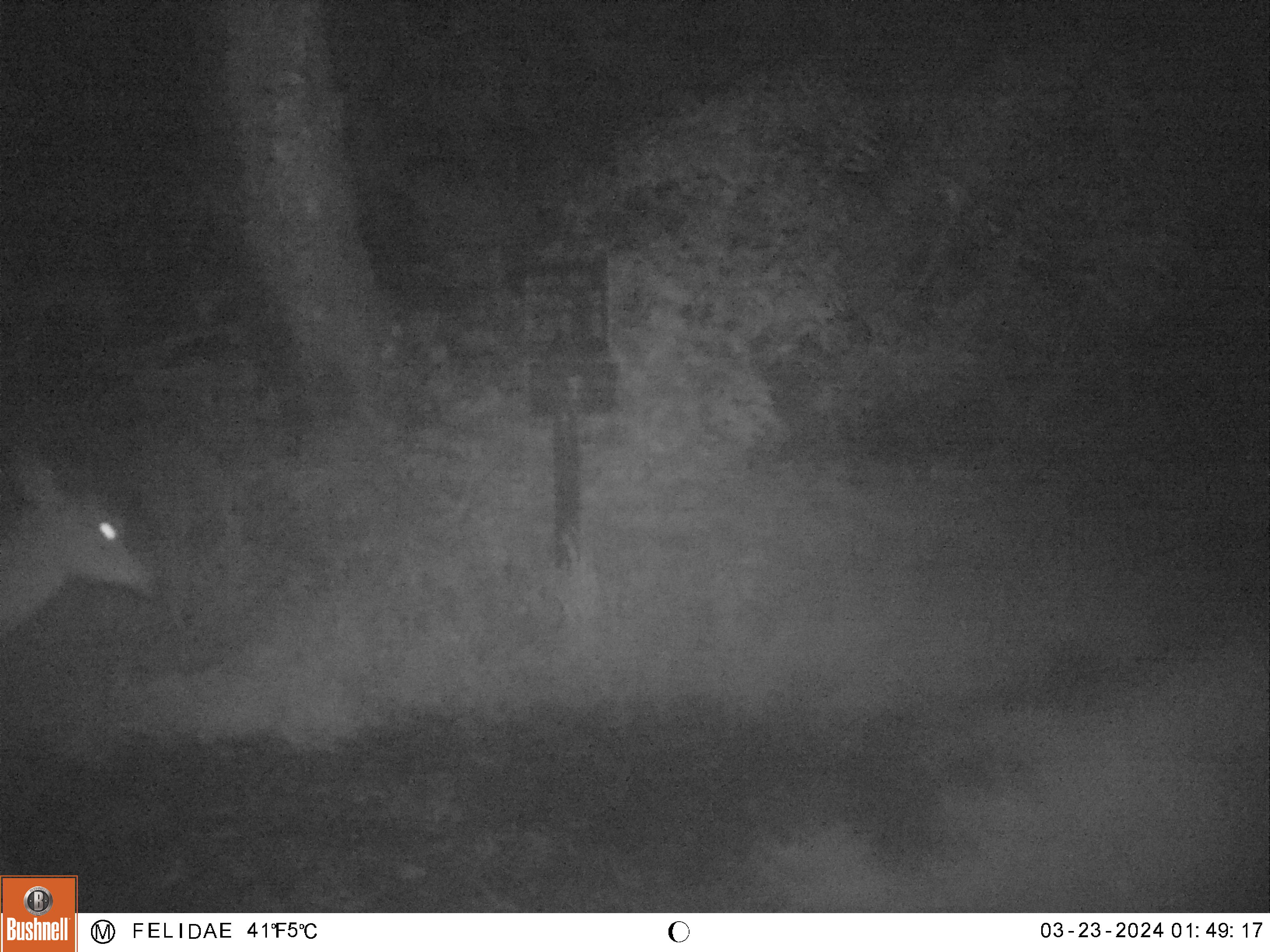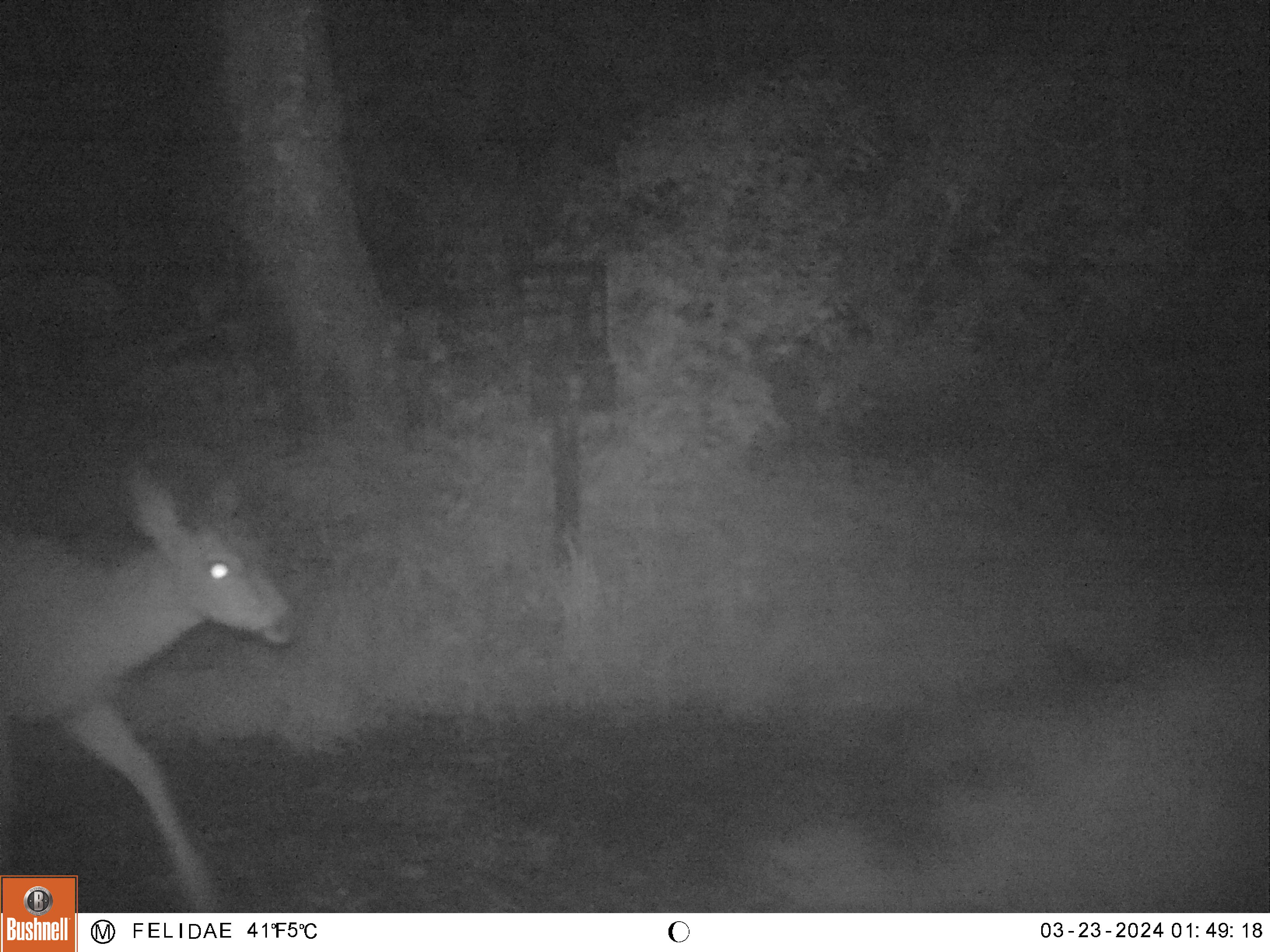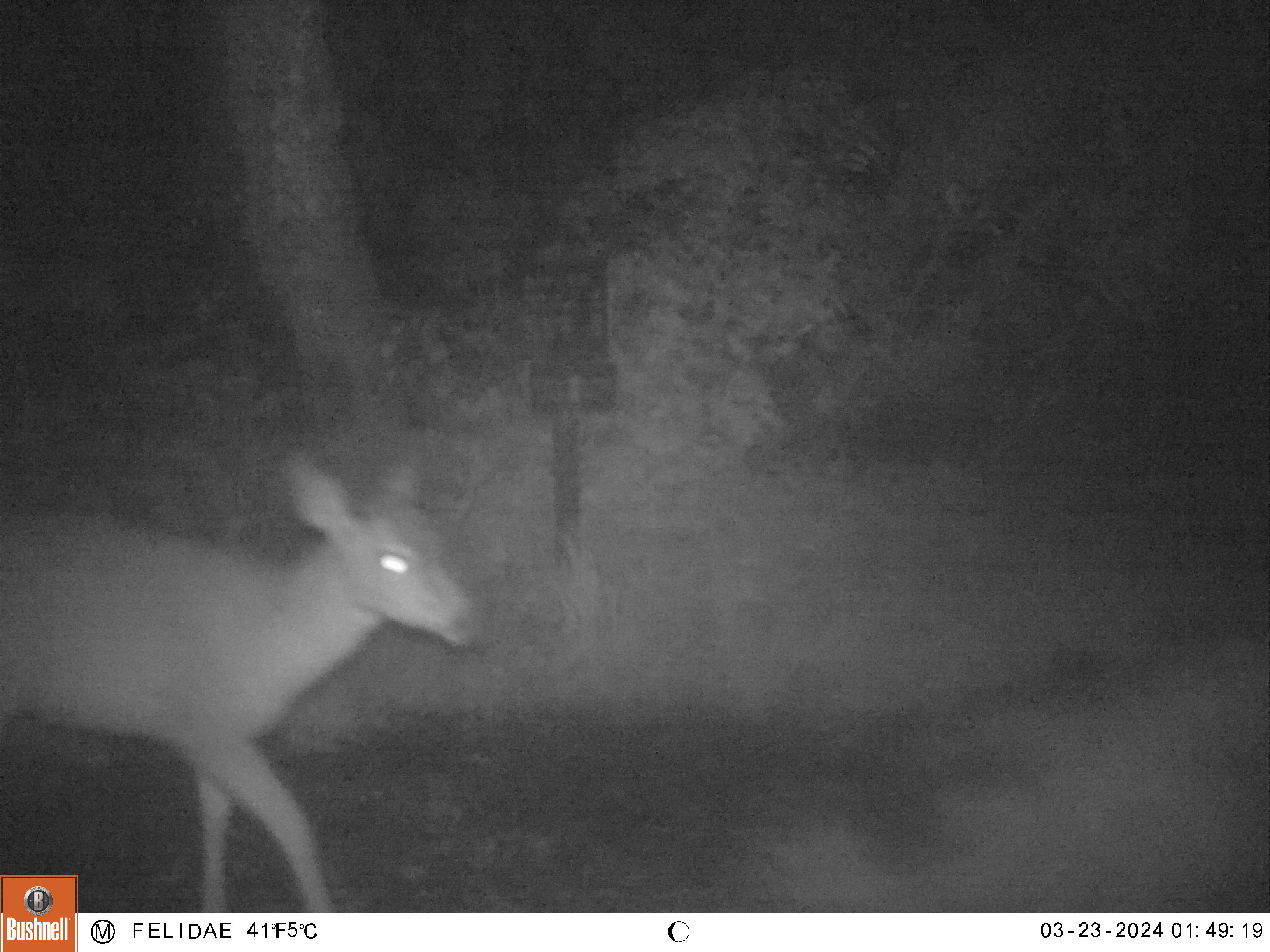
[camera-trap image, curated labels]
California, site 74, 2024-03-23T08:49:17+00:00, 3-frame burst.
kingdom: Animalia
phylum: Chordata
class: Mammalia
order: Artiodactyla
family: Cervidae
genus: Odocoileus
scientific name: Odocoileus hemionus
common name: mule deer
Mule deer (Odocoileus hemionus).